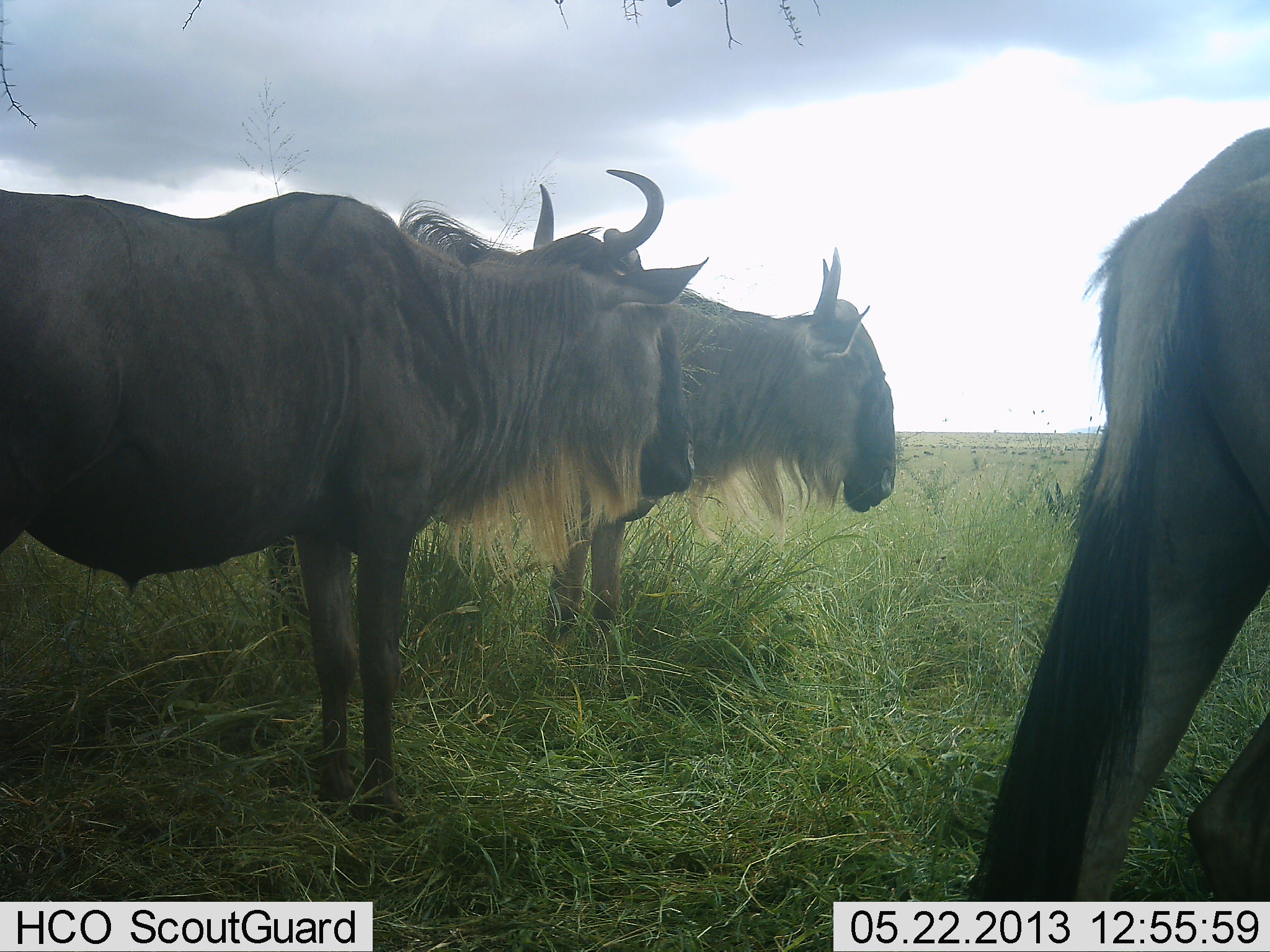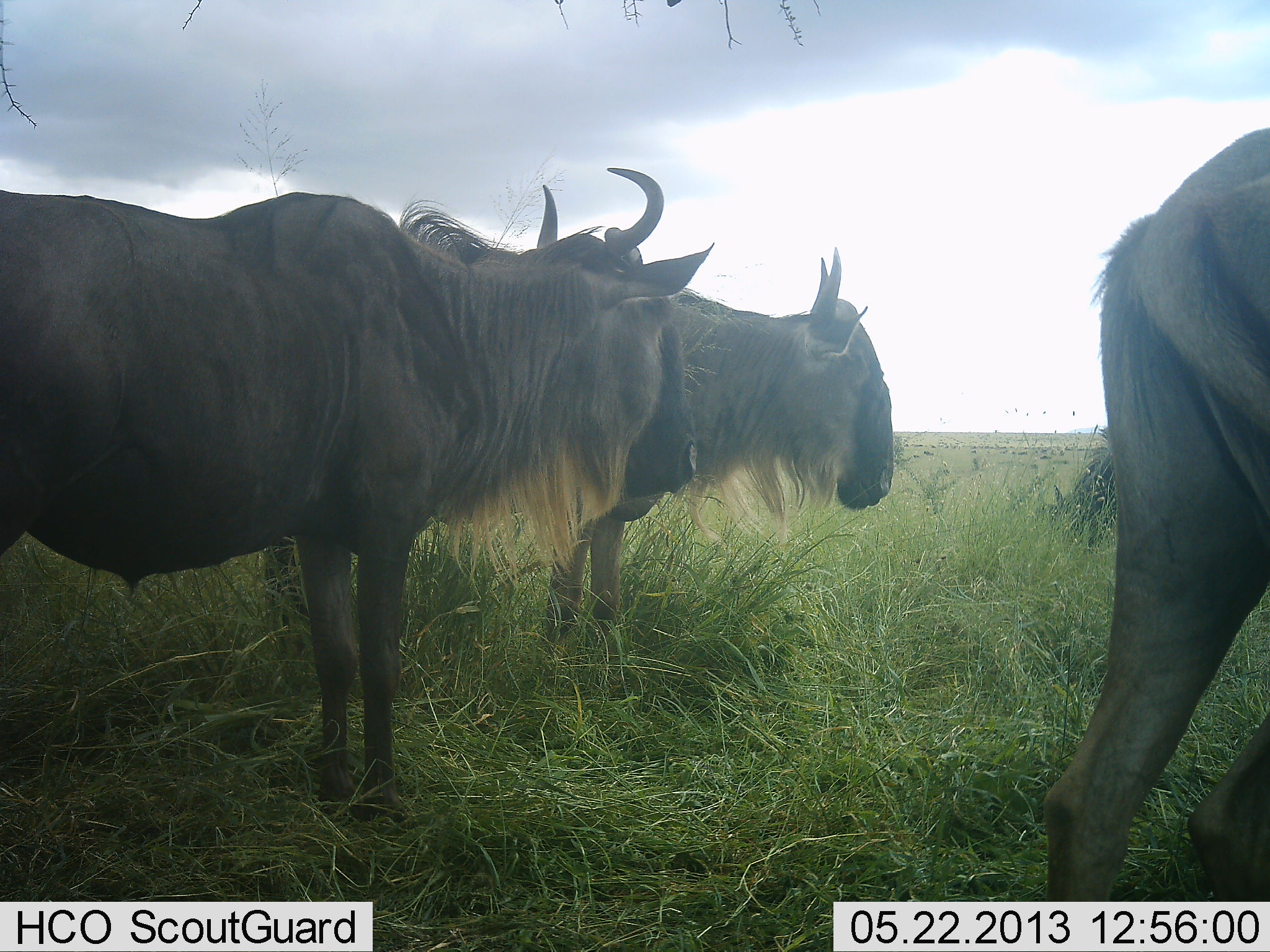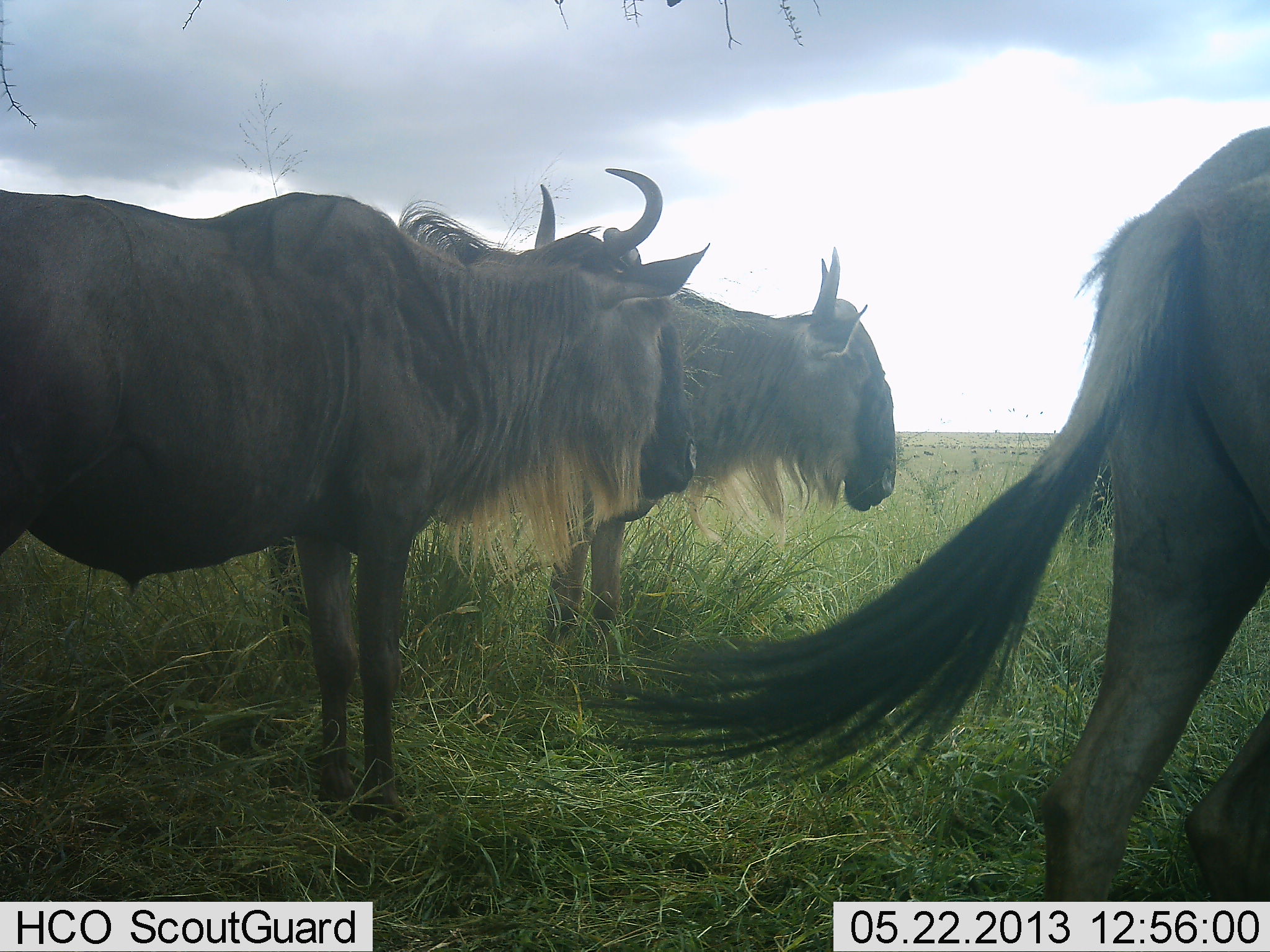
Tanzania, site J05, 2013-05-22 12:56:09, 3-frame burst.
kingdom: Animalia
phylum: Chordata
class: Mammalia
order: Artiodactyla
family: Bovidae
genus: Connochaetes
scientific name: Connochaetes taurinus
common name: blue wildebeest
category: wildebeest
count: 3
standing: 91%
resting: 0%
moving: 9%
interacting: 0%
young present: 0%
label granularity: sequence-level